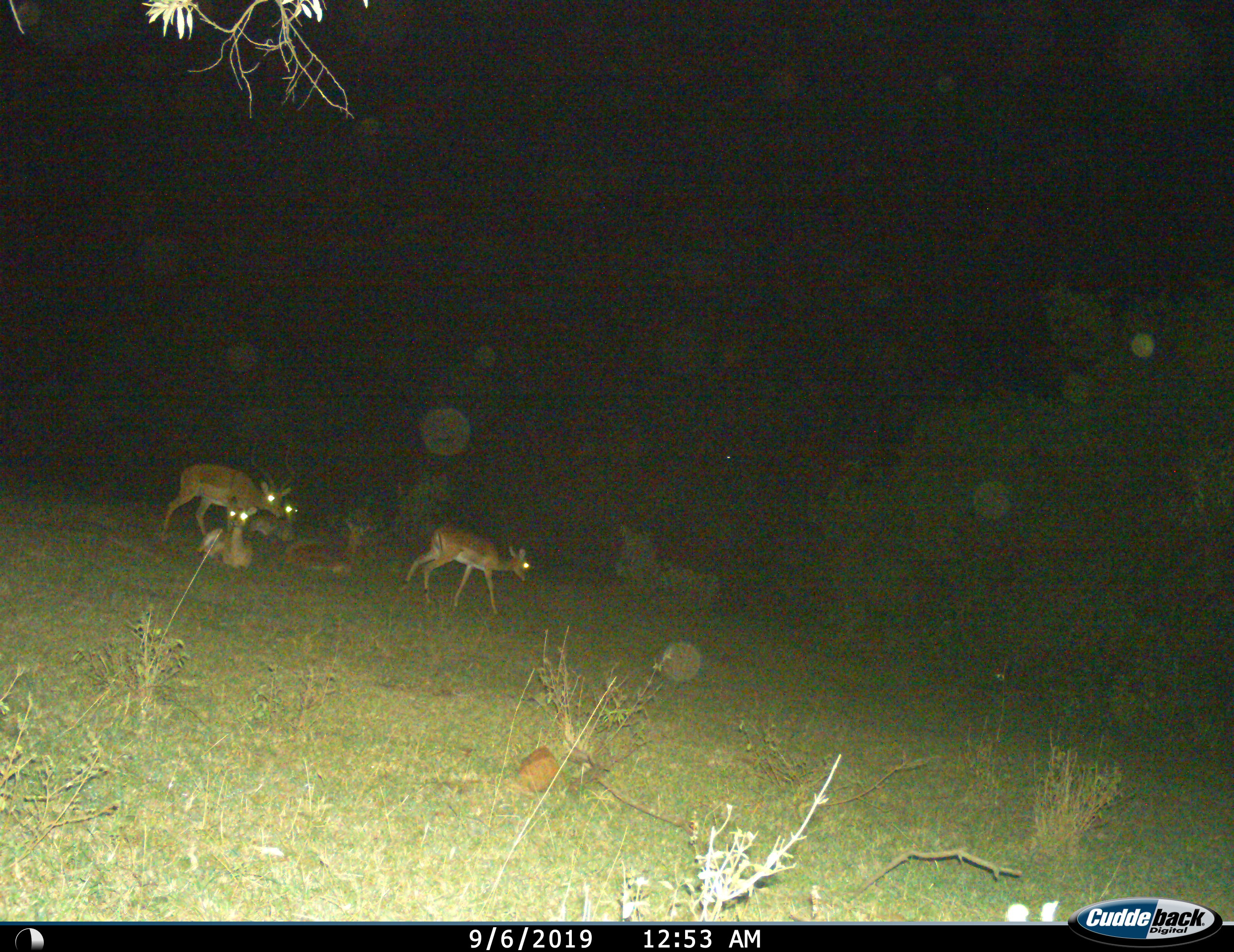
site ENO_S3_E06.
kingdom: Animalia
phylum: Chordata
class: Mammalia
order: Artiodactyla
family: Bovidae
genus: Aepyceros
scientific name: Aepyceros melampus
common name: impala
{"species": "impala (Aepyceros melampus)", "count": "5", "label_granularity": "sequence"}